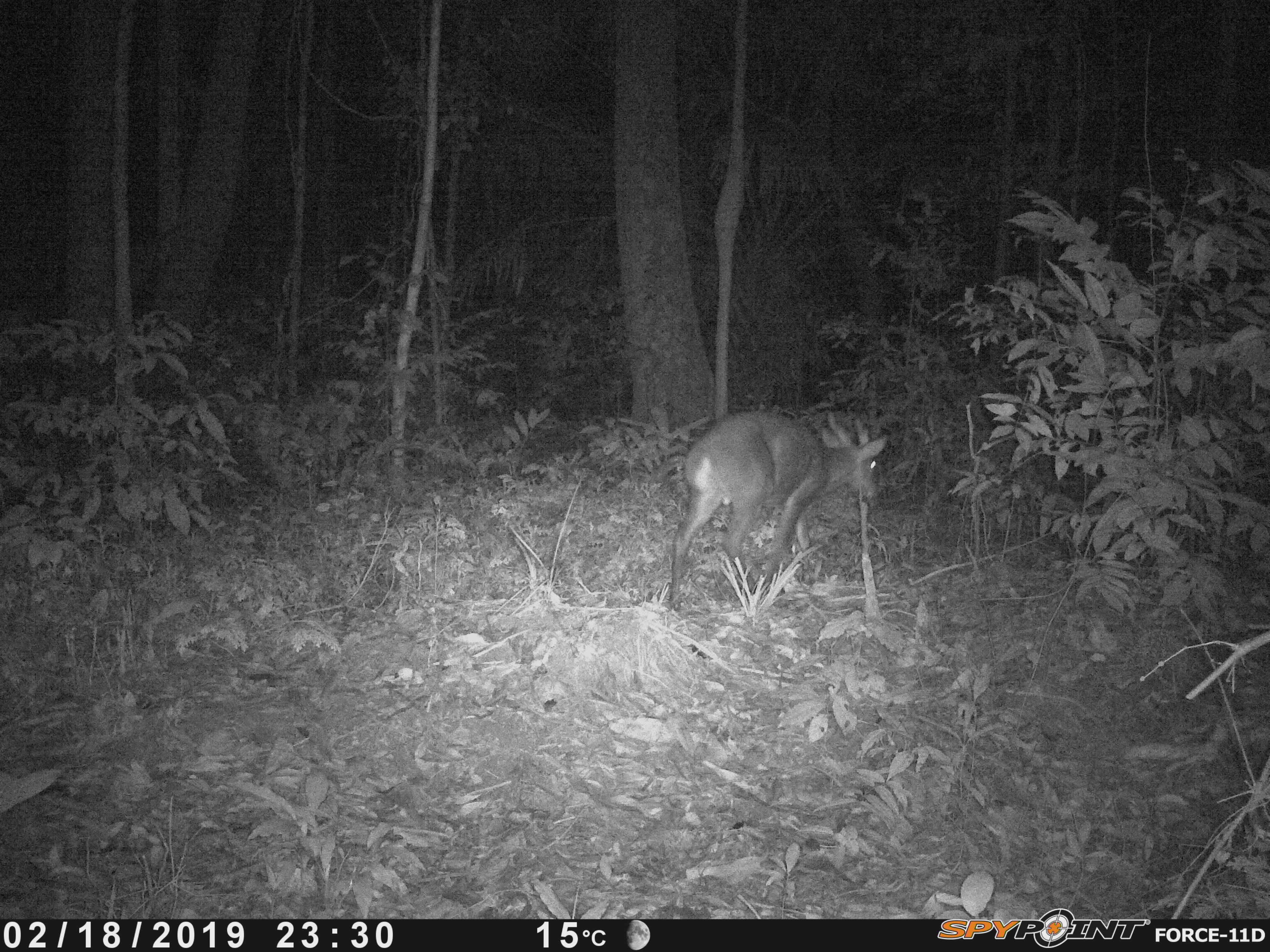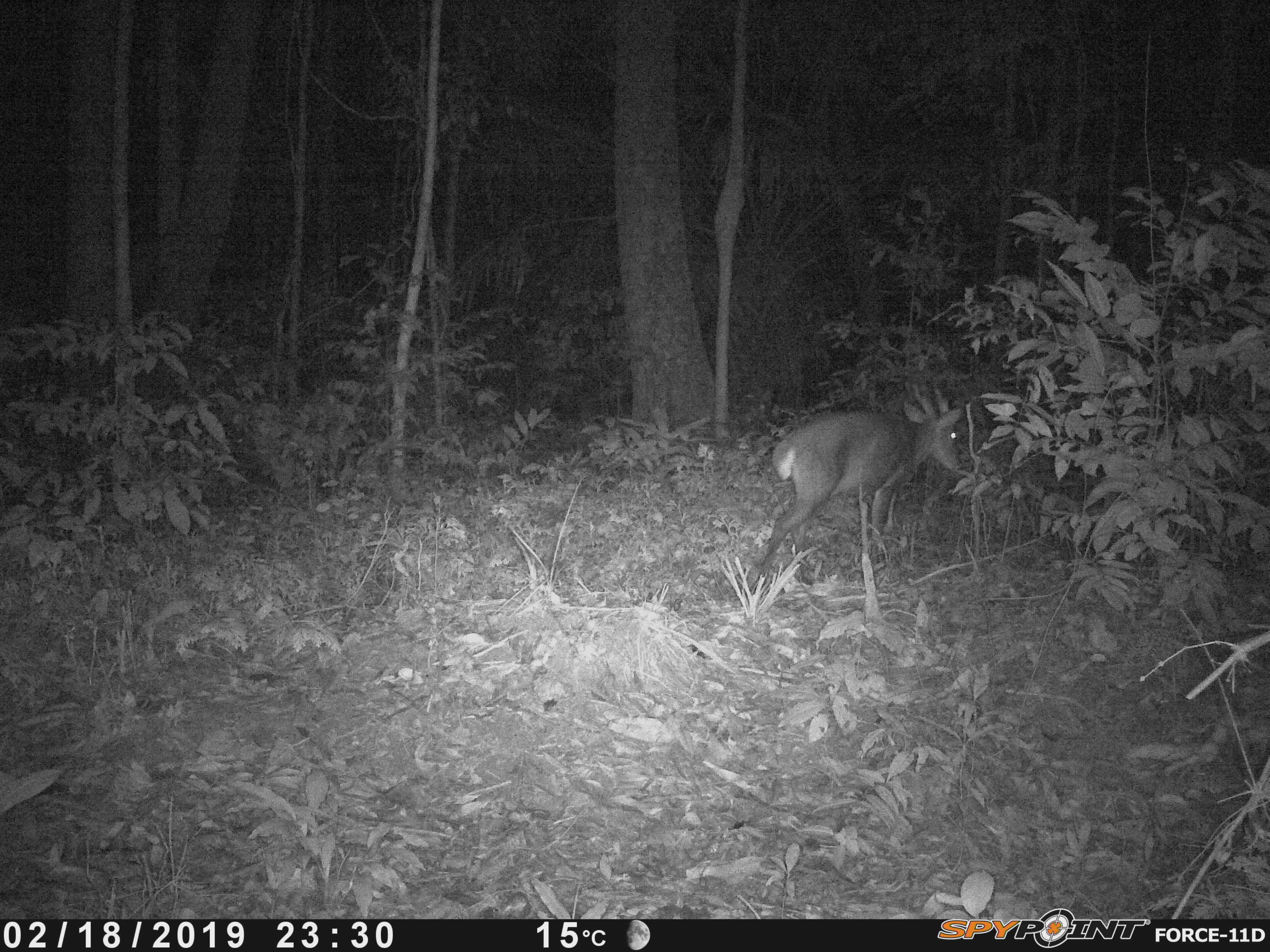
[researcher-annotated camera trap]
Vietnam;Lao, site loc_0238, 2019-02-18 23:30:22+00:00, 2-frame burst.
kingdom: Animalia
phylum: Chordata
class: Mammalia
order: Artiodactyla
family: Cervidae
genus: Muntiacus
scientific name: Muntiacus vuquangensis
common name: large-antlered muntjac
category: large antlered muntjac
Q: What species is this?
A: Large antlered muntjac (large-antlered muntjac) (Muntiacus vuquangensis).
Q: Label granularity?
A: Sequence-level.